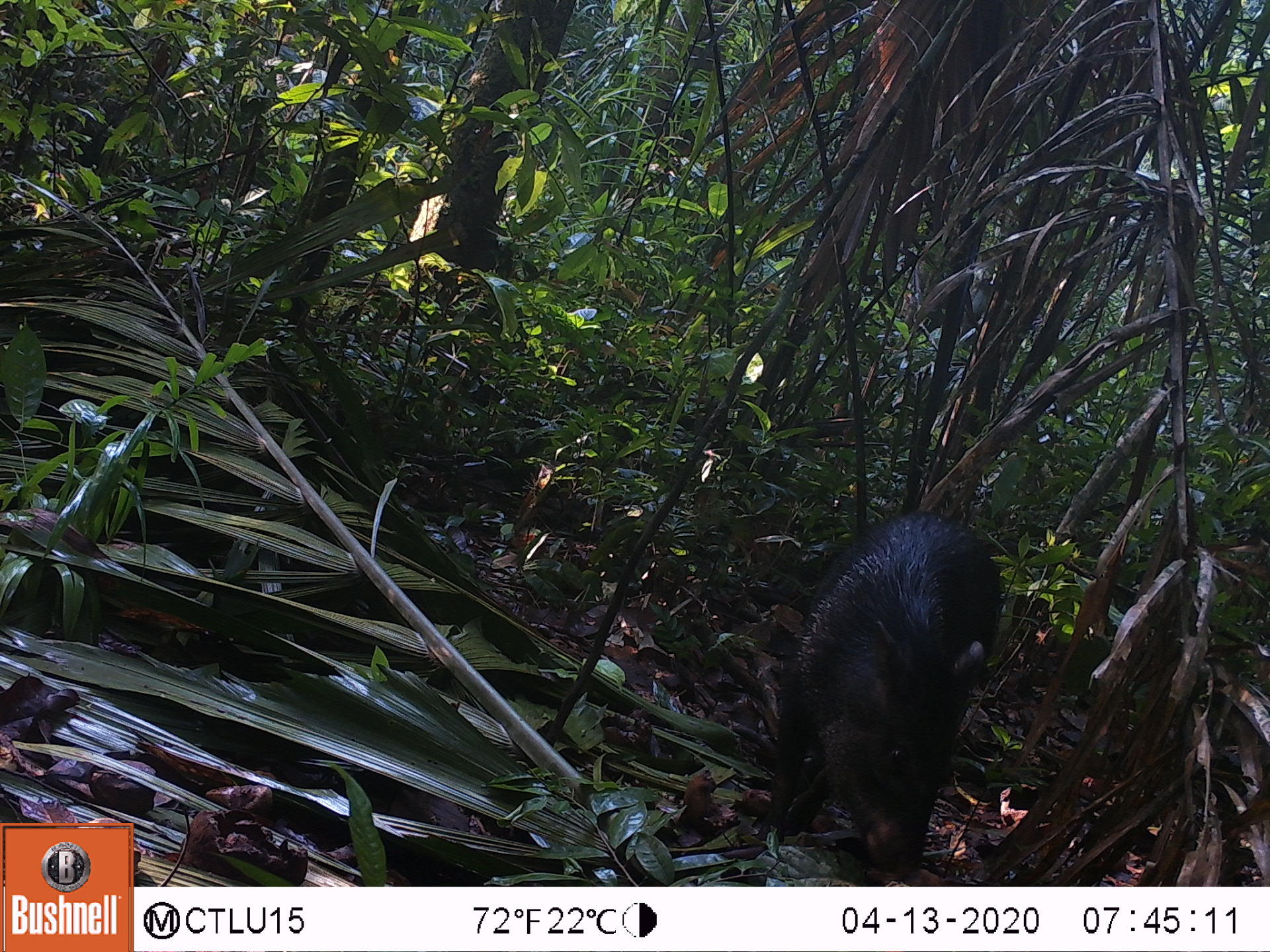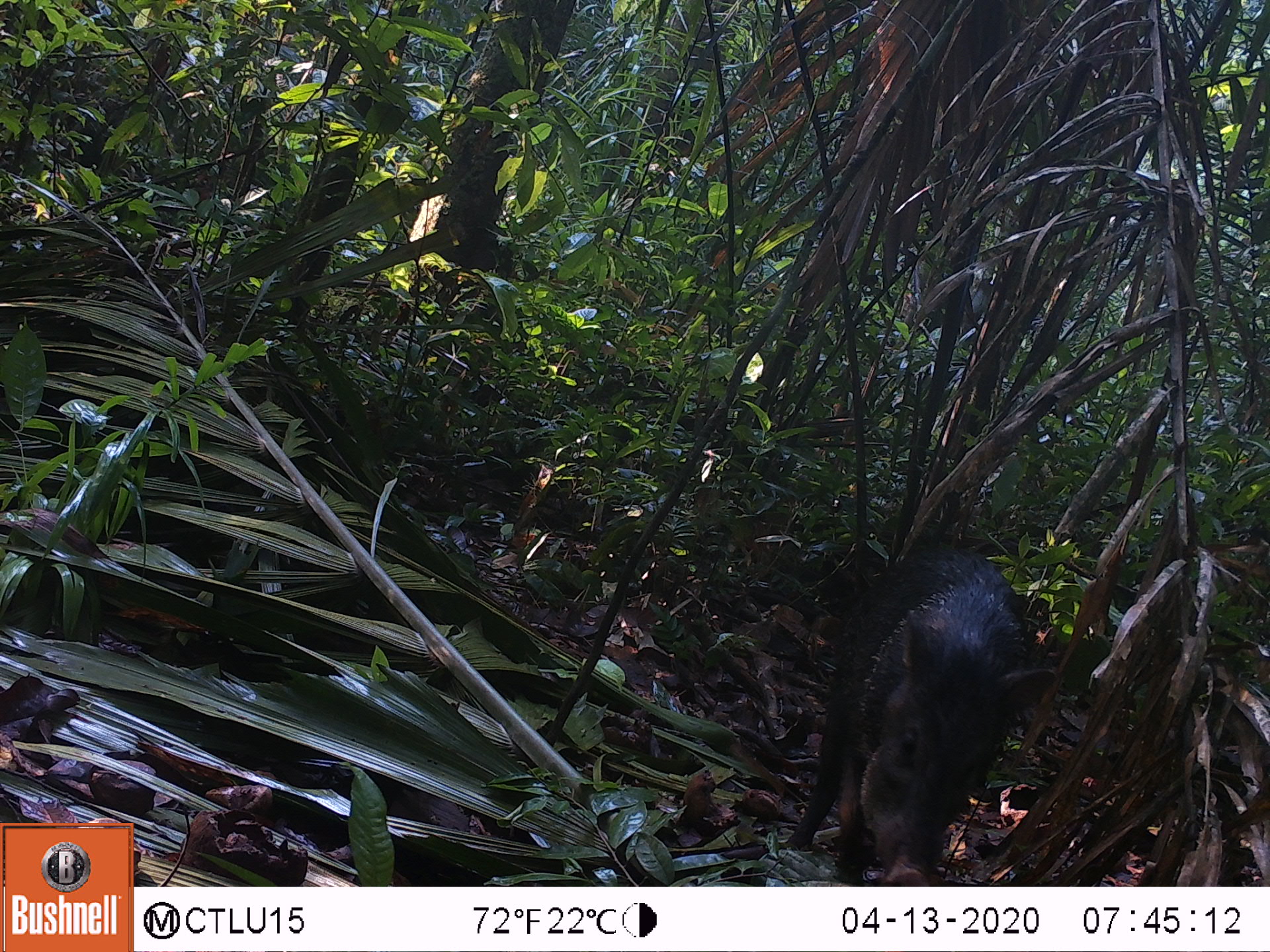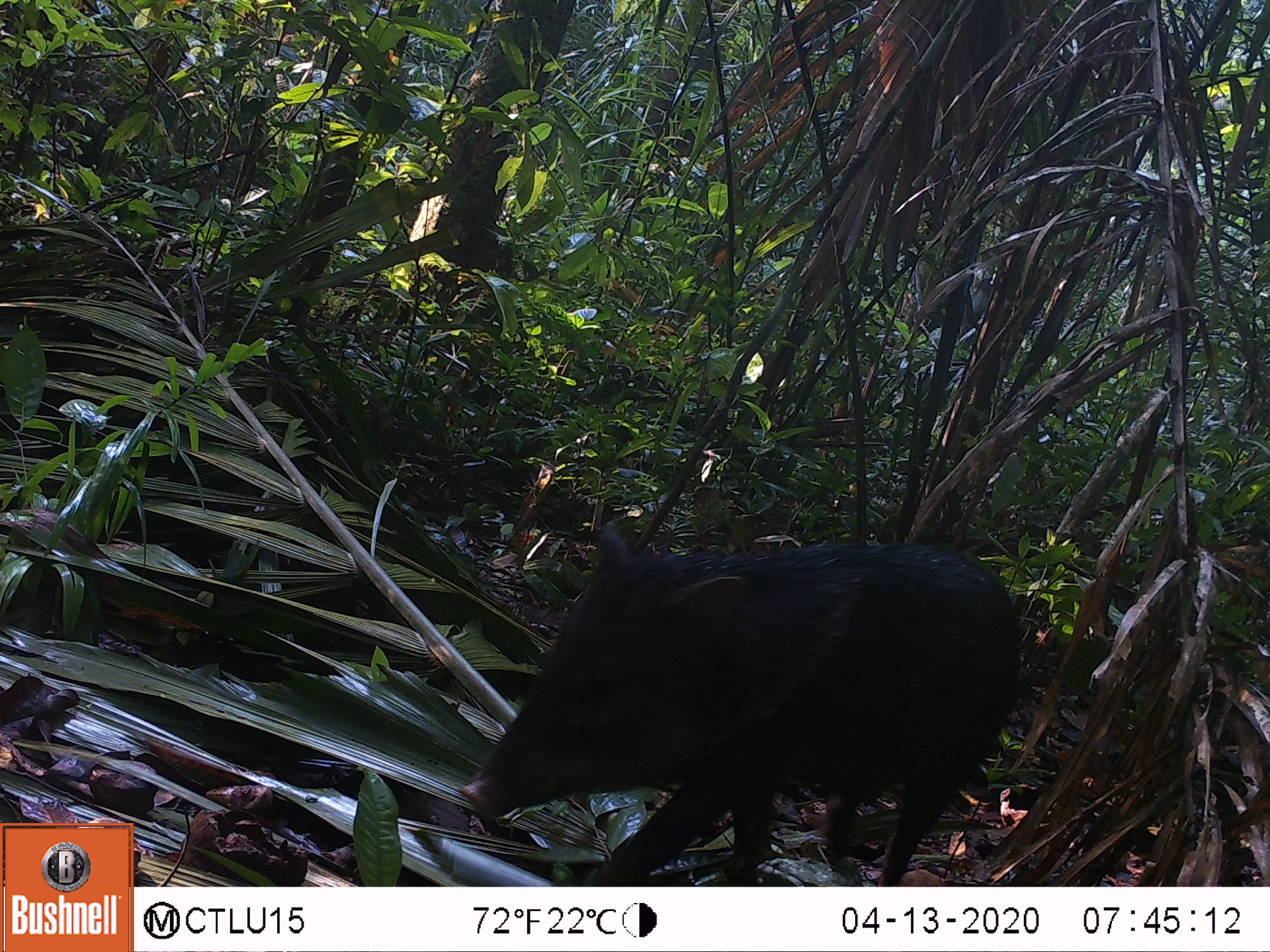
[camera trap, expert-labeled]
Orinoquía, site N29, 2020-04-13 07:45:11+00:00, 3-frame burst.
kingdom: Animalia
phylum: Chordata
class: Mammalia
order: Artiodactyla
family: Tayassuidae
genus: Pecari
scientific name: Pecari tajacu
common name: collared peccary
Collared peccary (Pecari tajacu).